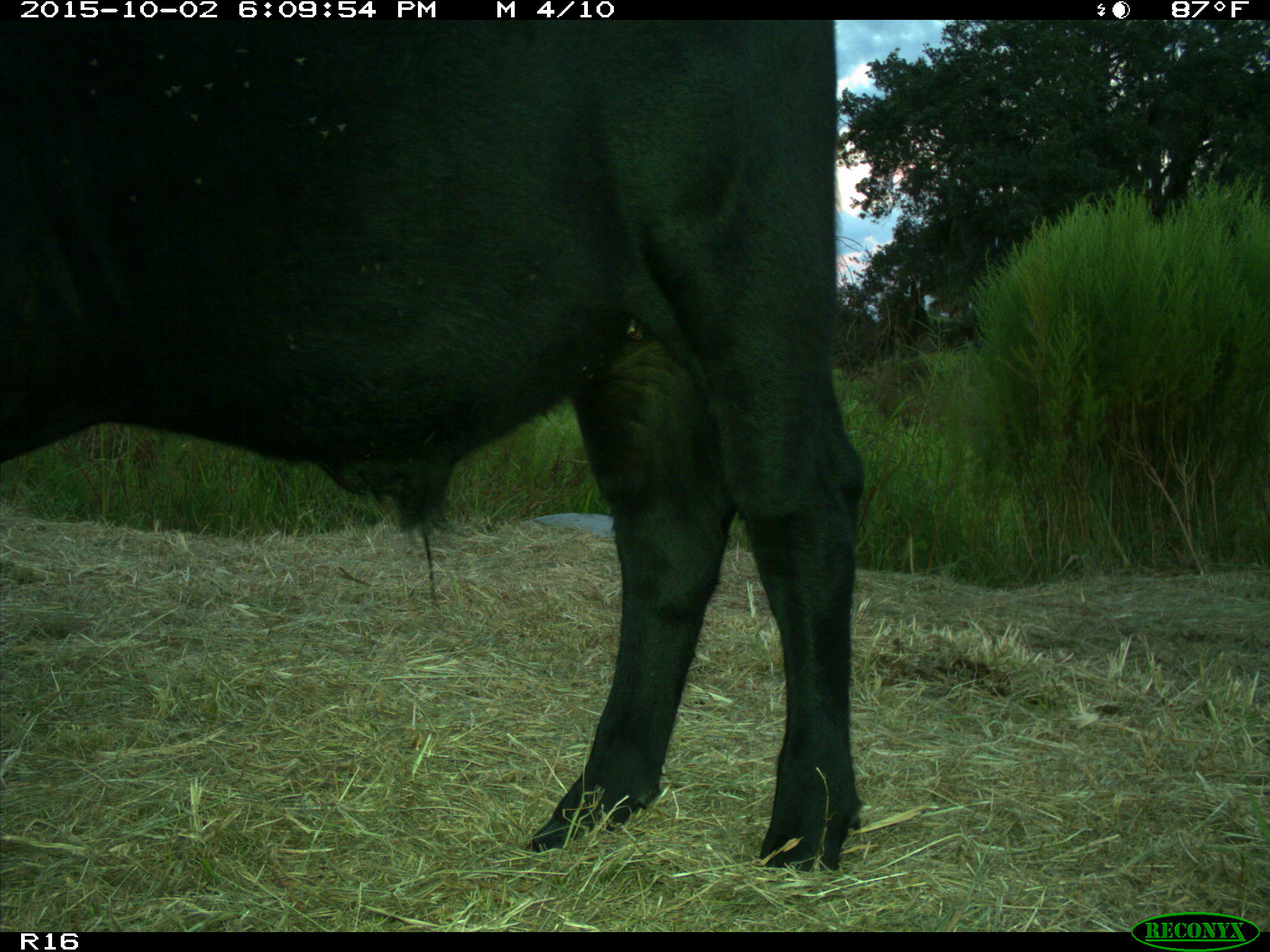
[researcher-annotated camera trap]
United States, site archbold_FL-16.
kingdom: Animalia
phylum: Chordata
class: Mammalia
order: Artiodactyla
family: Bovidae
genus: Bos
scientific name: Bos taurus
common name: domestic cow